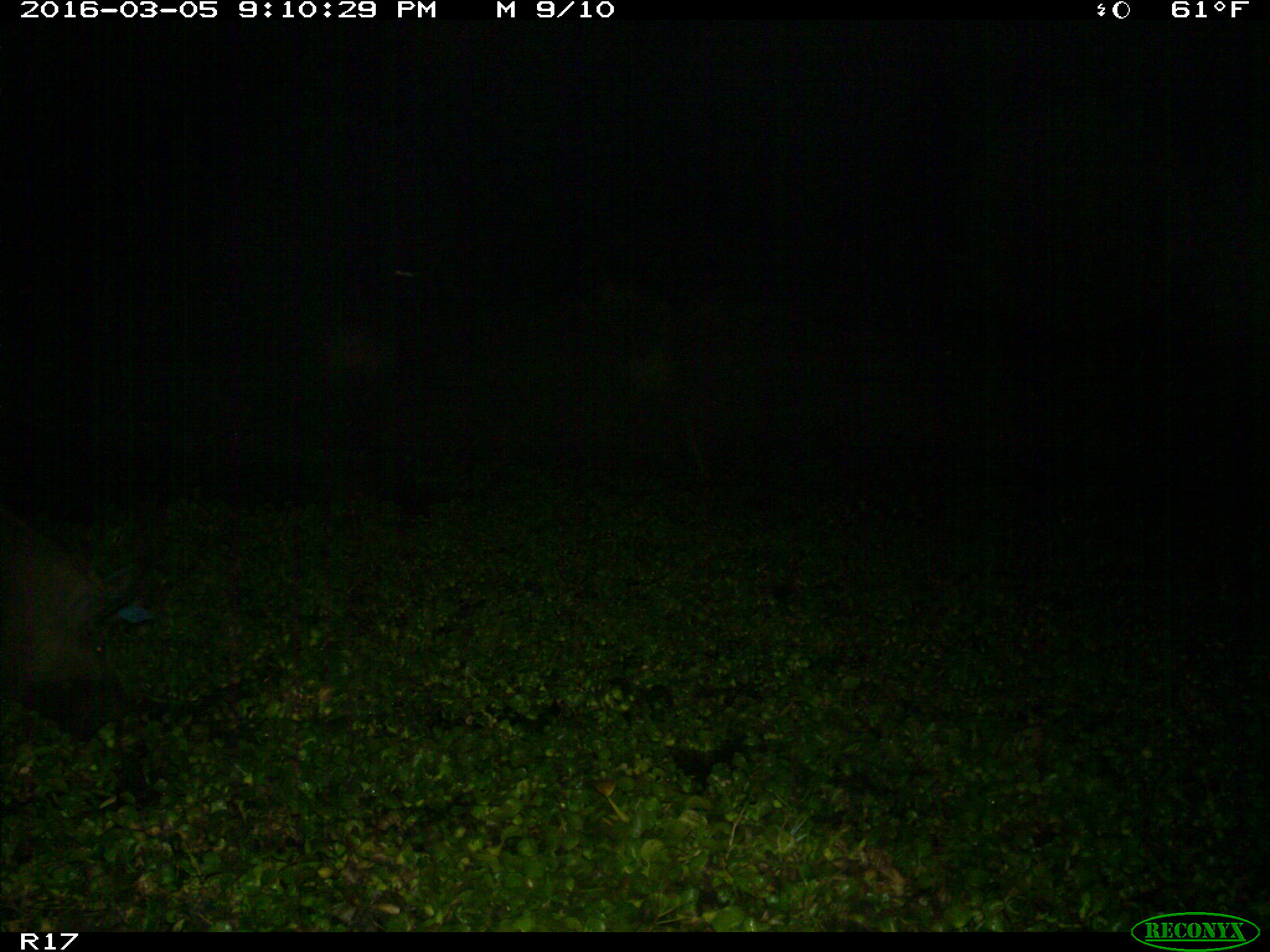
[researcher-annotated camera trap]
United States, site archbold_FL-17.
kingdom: Animalia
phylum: Chordata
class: Mammalia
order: Artiodactyla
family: Suidae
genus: Sus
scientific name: Sus scrofa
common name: wild boar